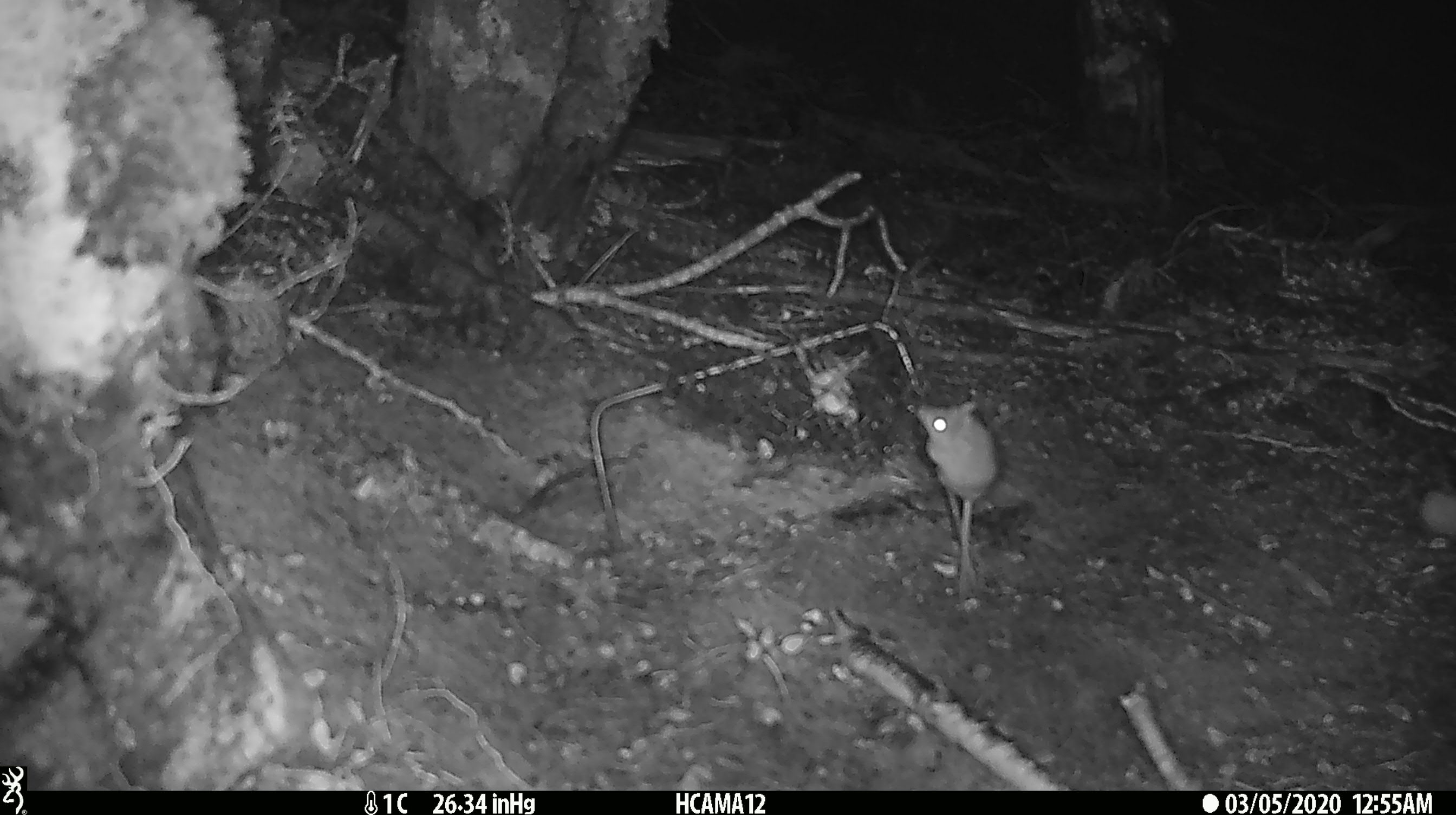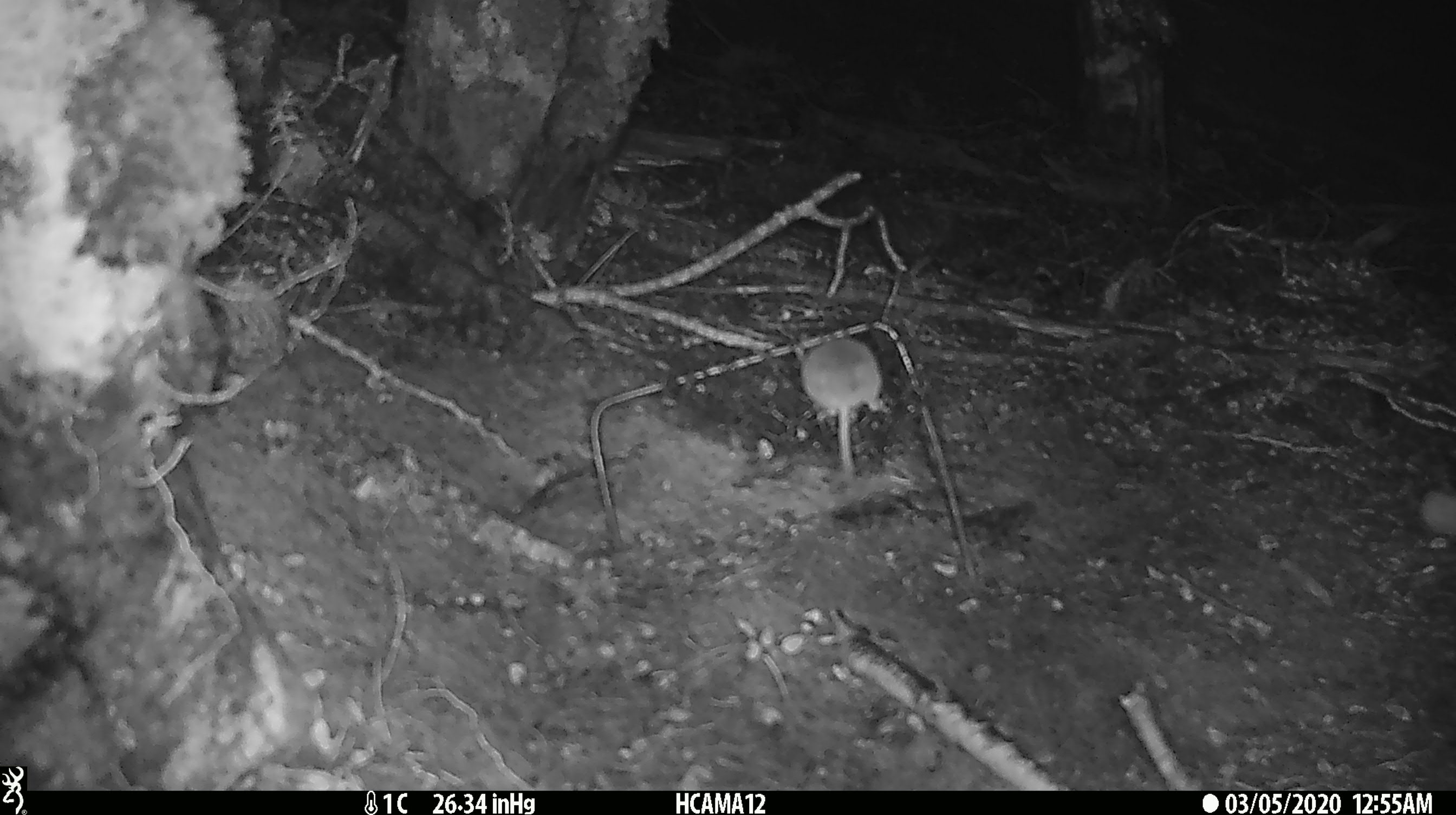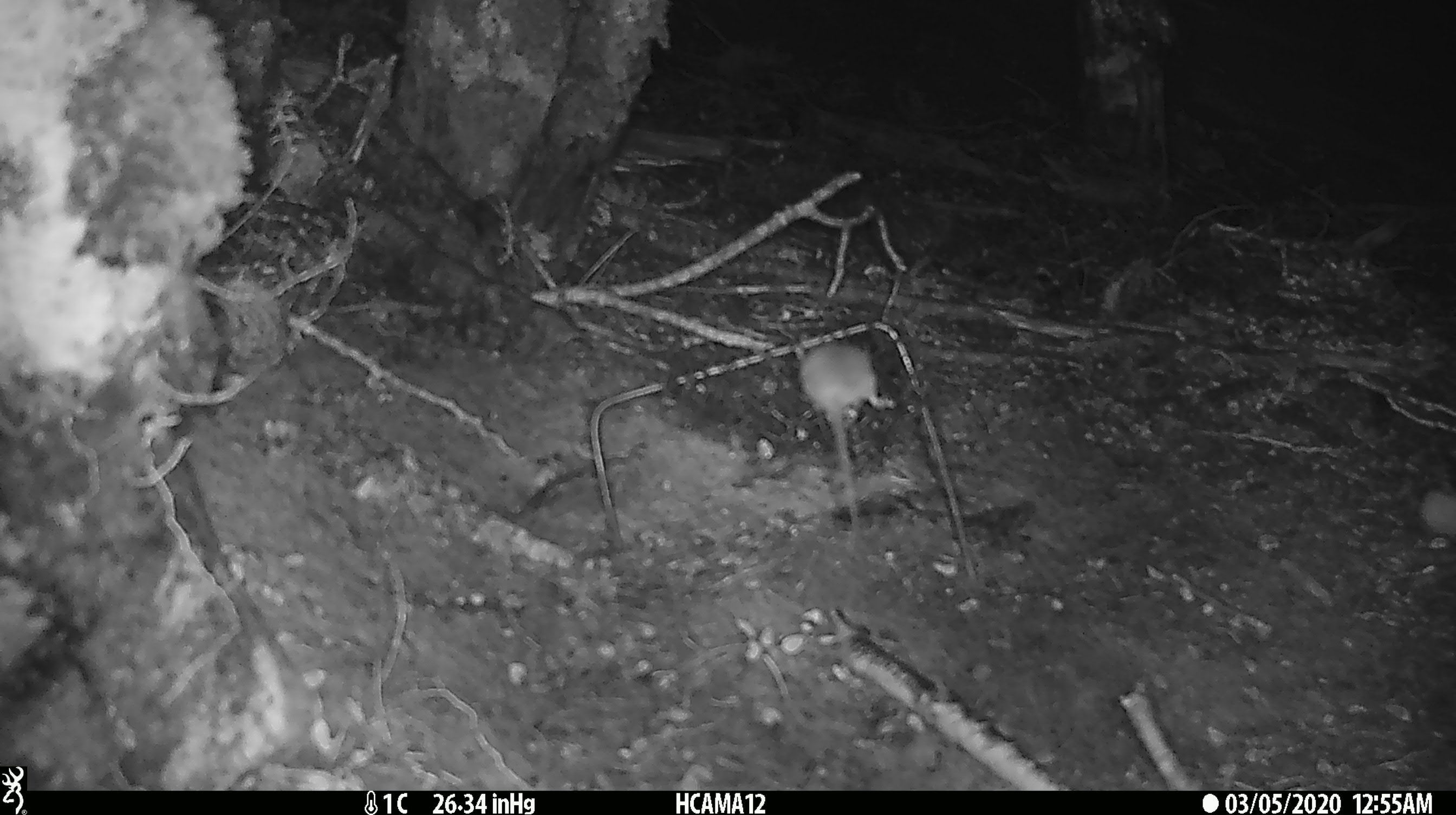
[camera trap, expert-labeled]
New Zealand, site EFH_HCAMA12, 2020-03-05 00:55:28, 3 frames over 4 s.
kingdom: Animalia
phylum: Chordata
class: Mammalia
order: Rodentia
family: Muridae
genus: Mus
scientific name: Mus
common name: mouse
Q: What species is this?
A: Mouse (Mus).